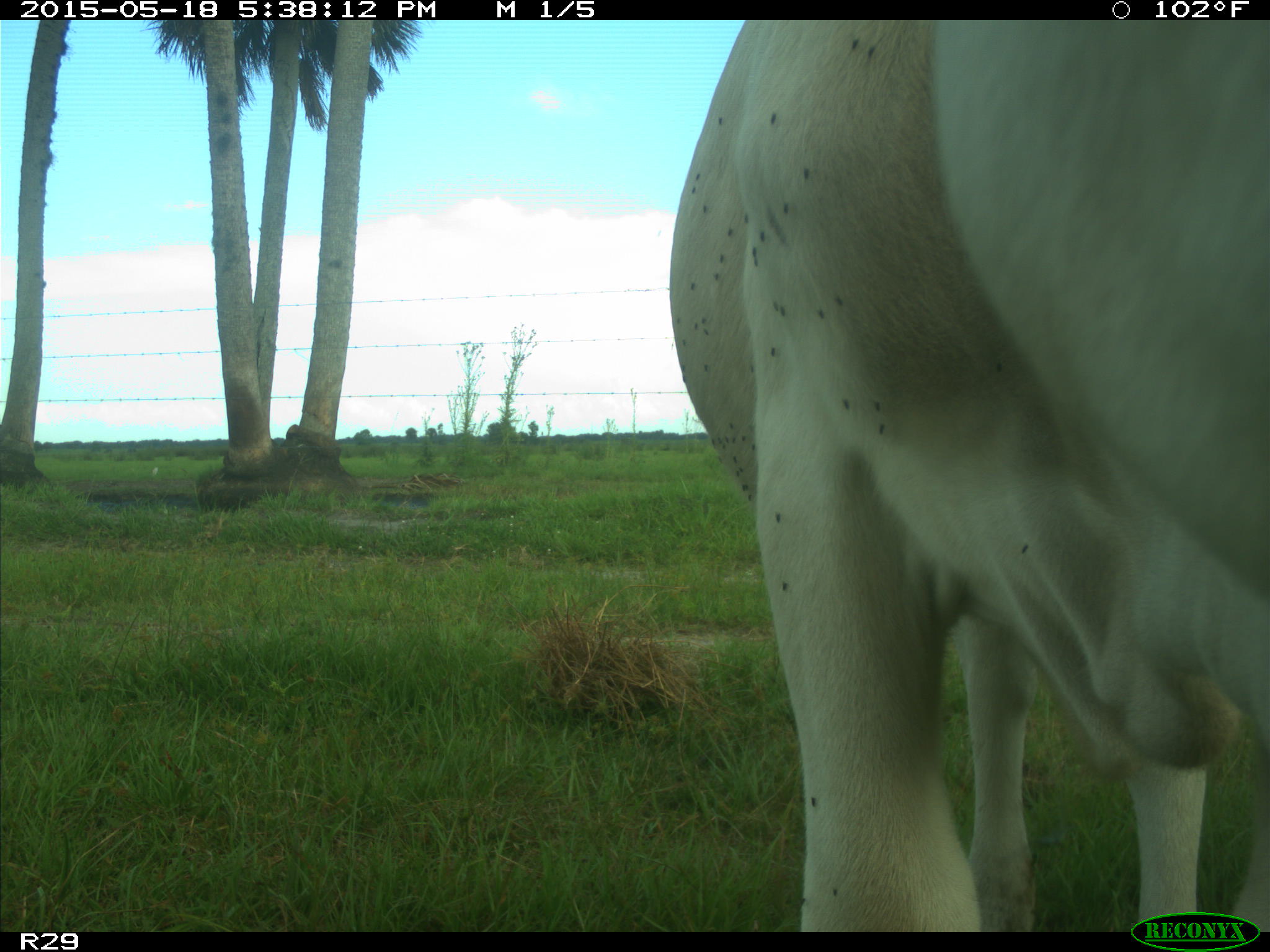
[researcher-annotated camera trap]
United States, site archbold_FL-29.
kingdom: Animalia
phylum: Chordata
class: Mammalia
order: Artiodactyla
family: Bovidae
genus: Bos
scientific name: Bos taurus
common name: domestic cow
Bos taurus (domestic cow).